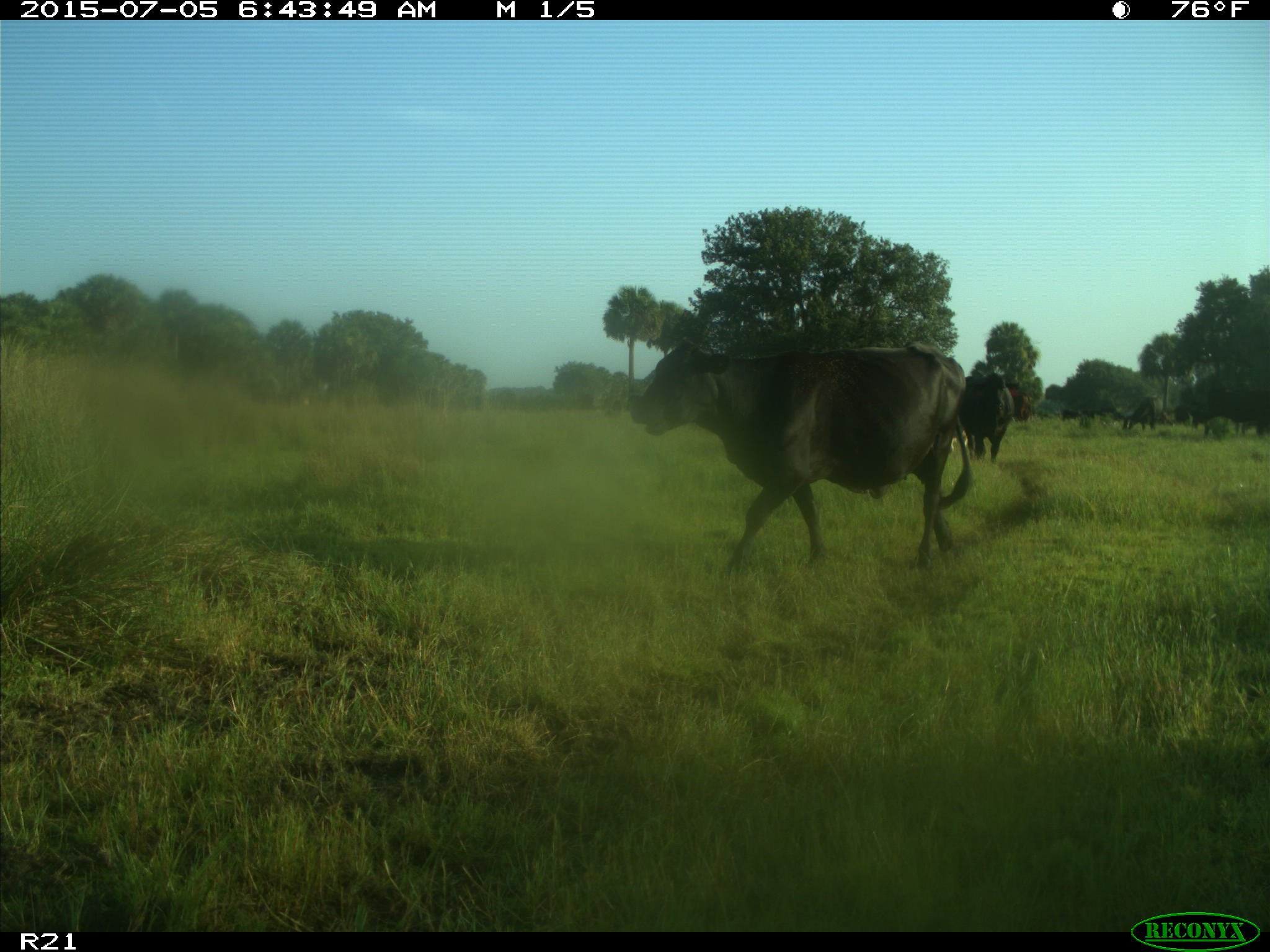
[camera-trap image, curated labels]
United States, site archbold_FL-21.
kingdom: Animalia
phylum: Chordata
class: Mammalia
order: Artiodactyla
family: Bovidae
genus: Bos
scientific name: Bos taurus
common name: domestic cow